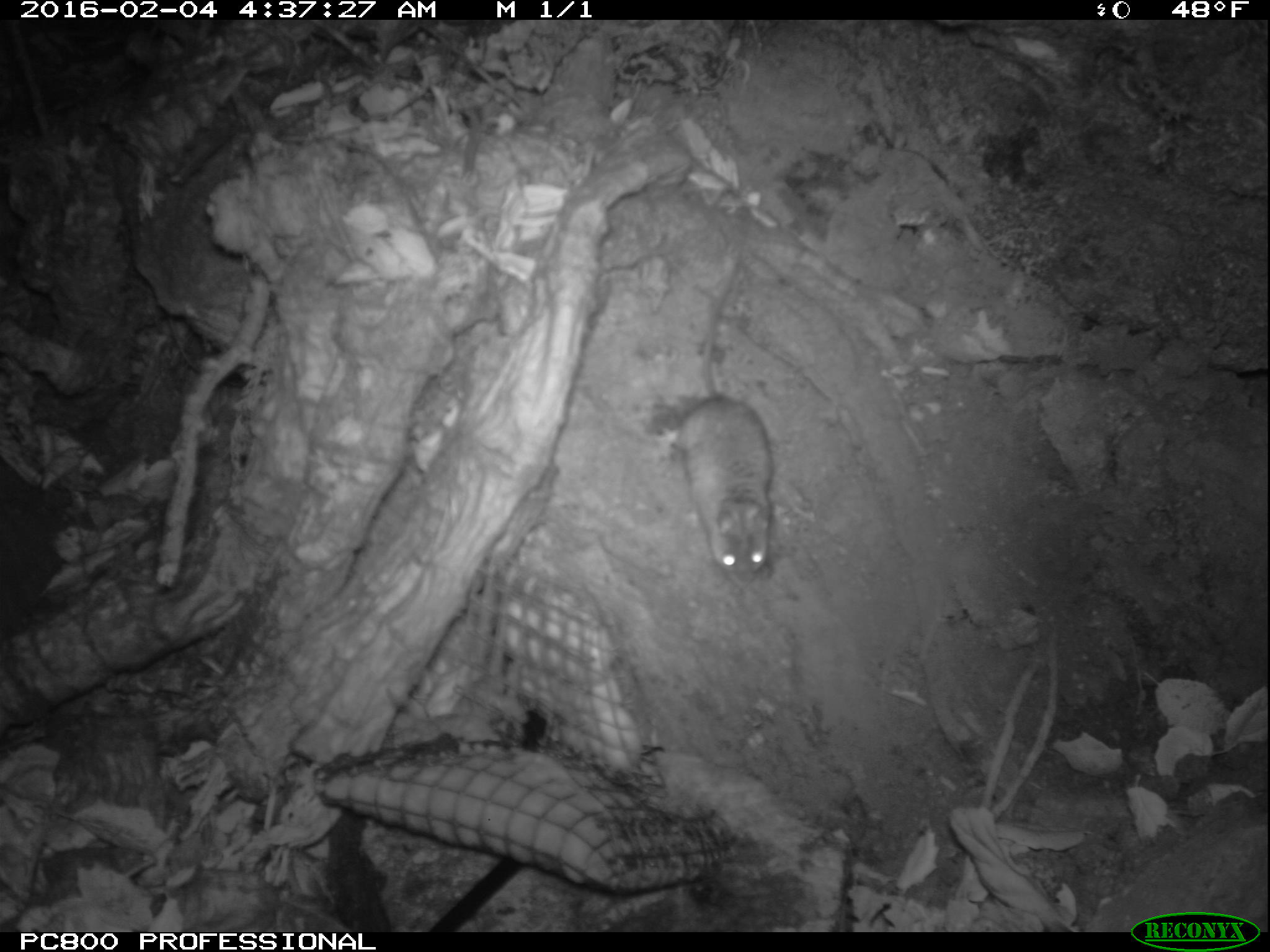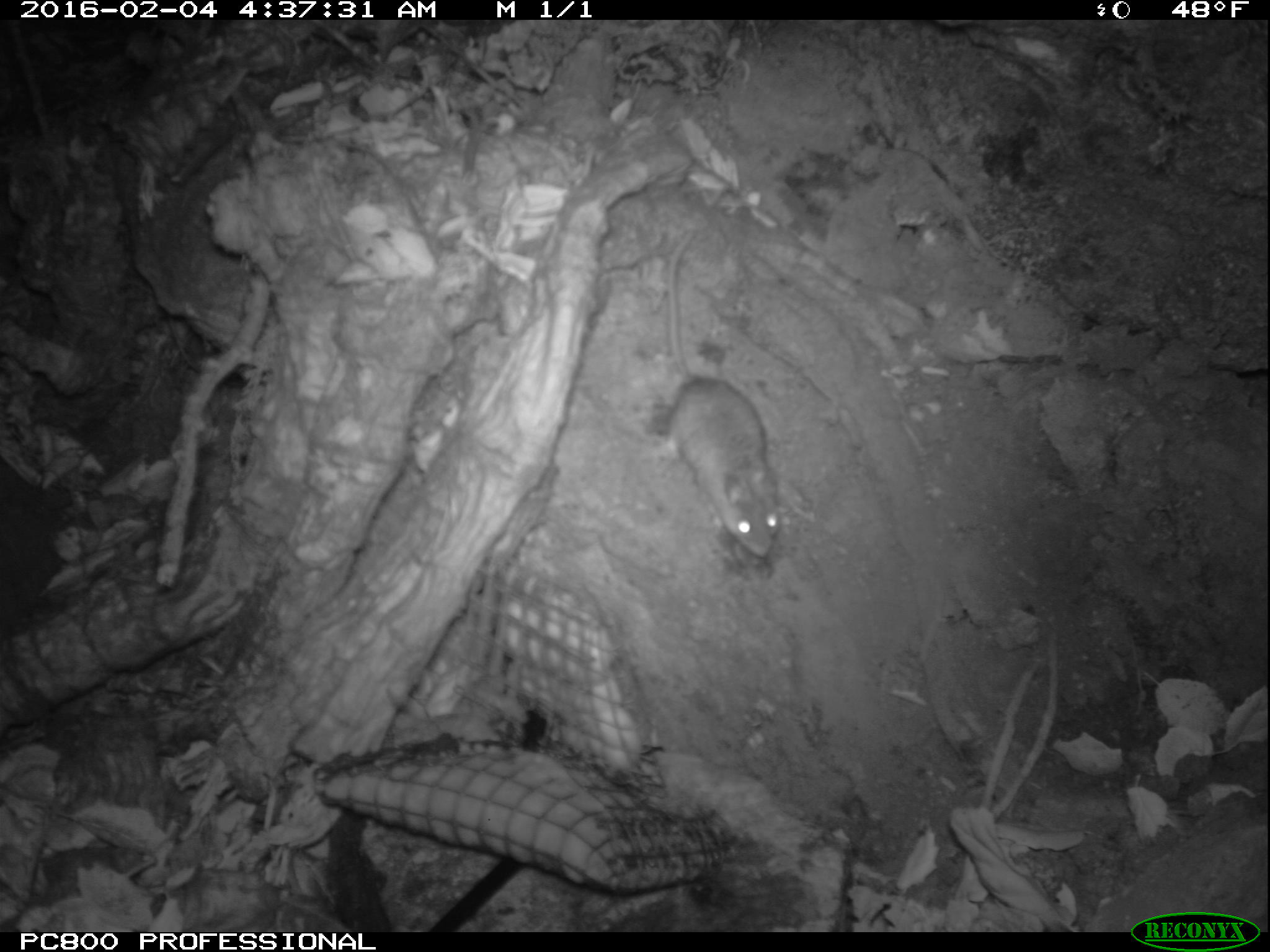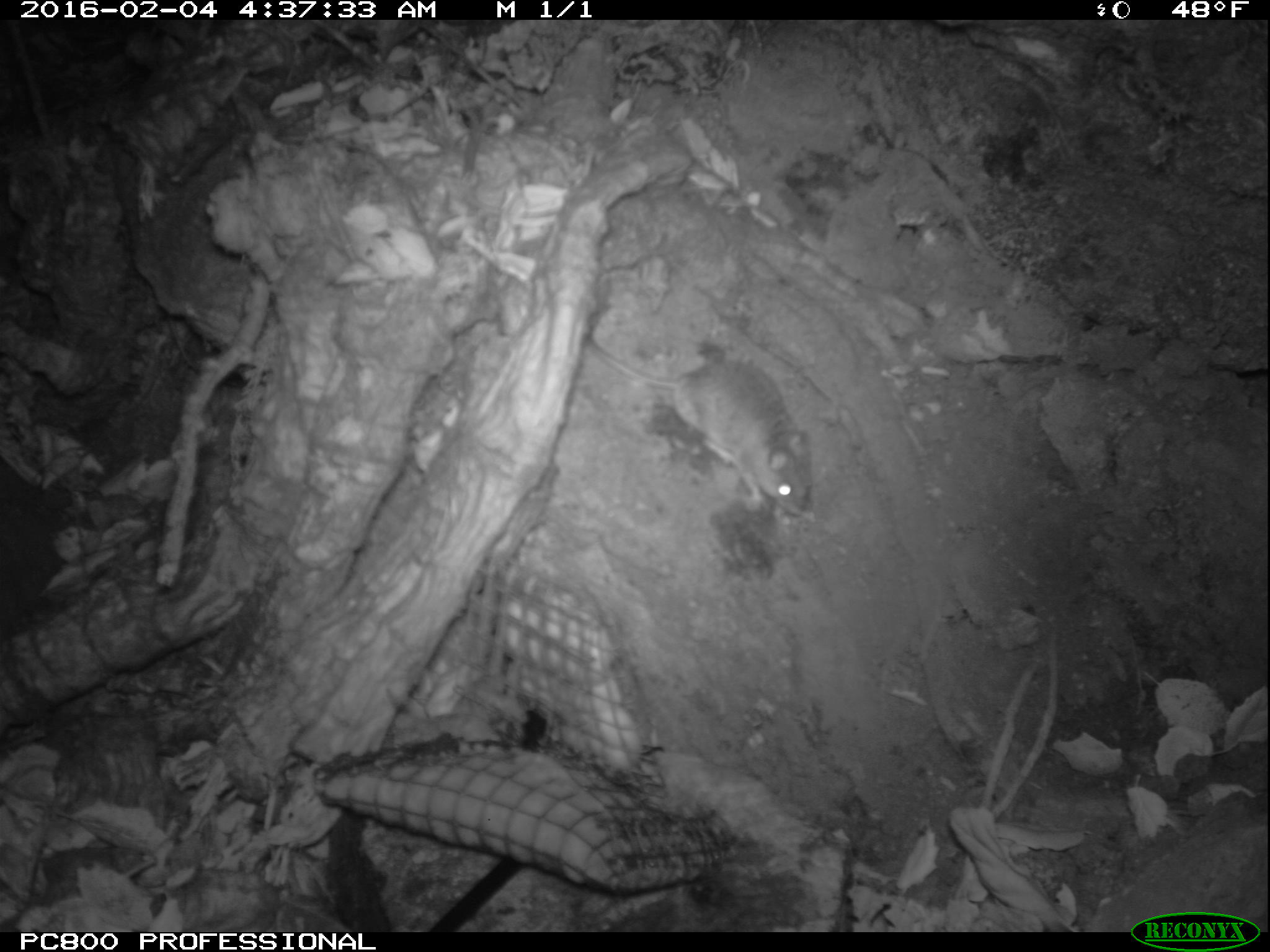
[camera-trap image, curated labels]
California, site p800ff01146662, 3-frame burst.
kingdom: Animalia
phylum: Chordata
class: Mammalia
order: Rodentia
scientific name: Rodentia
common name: rodent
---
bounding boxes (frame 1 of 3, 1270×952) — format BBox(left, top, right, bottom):
rodent: BBox(655, 239, 774, 589)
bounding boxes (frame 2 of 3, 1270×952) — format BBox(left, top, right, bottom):
rodent: BBox(652, 227, 779, 558)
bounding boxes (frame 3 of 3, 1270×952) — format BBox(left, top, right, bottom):
rodent: BBox(580, 333, 813, 518)